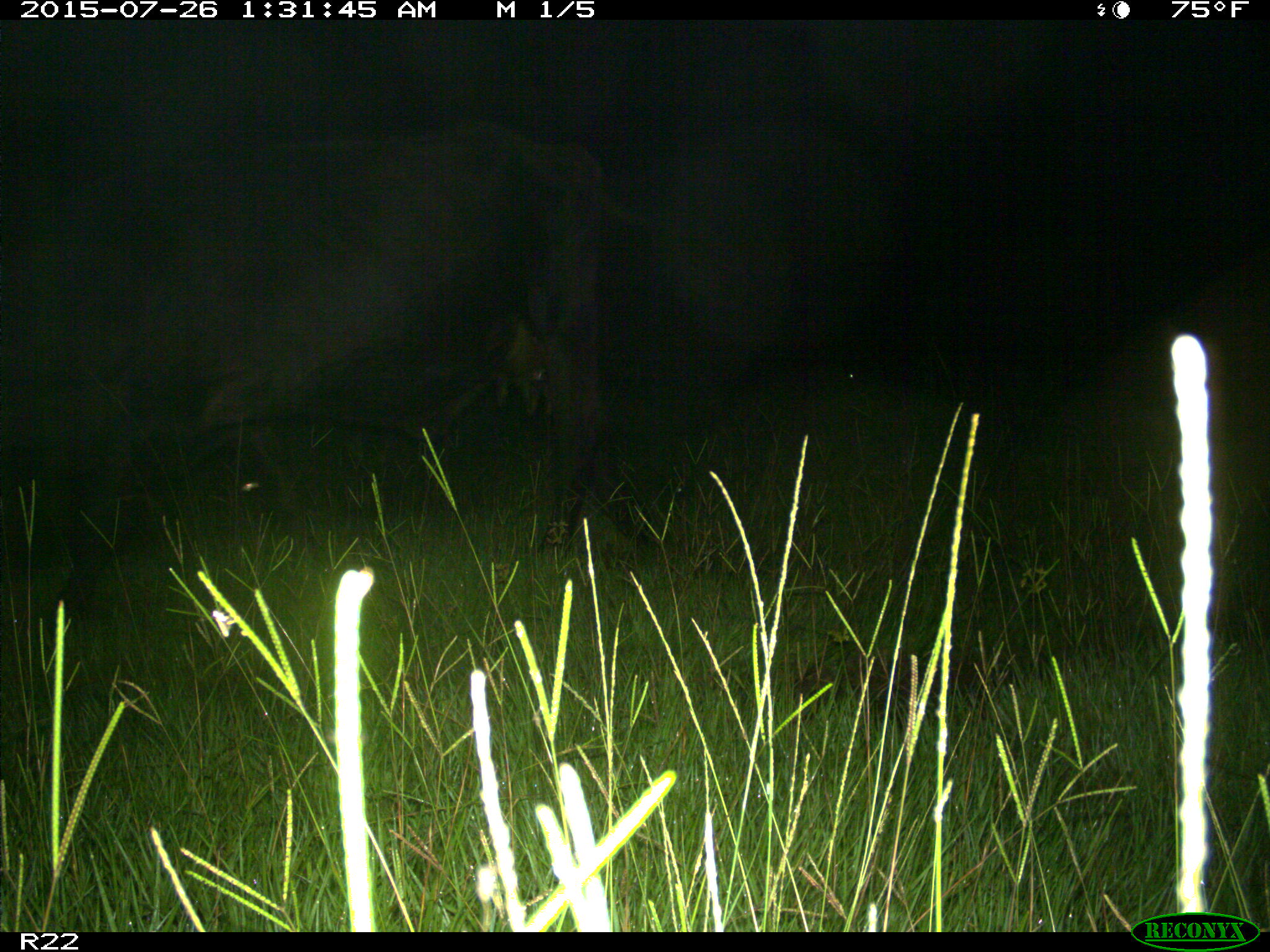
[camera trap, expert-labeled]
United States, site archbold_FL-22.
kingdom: Animalia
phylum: Chordata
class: Mammalia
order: Artiodactyla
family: Bovidae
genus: Bos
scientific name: Bos taurus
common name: domestic cow